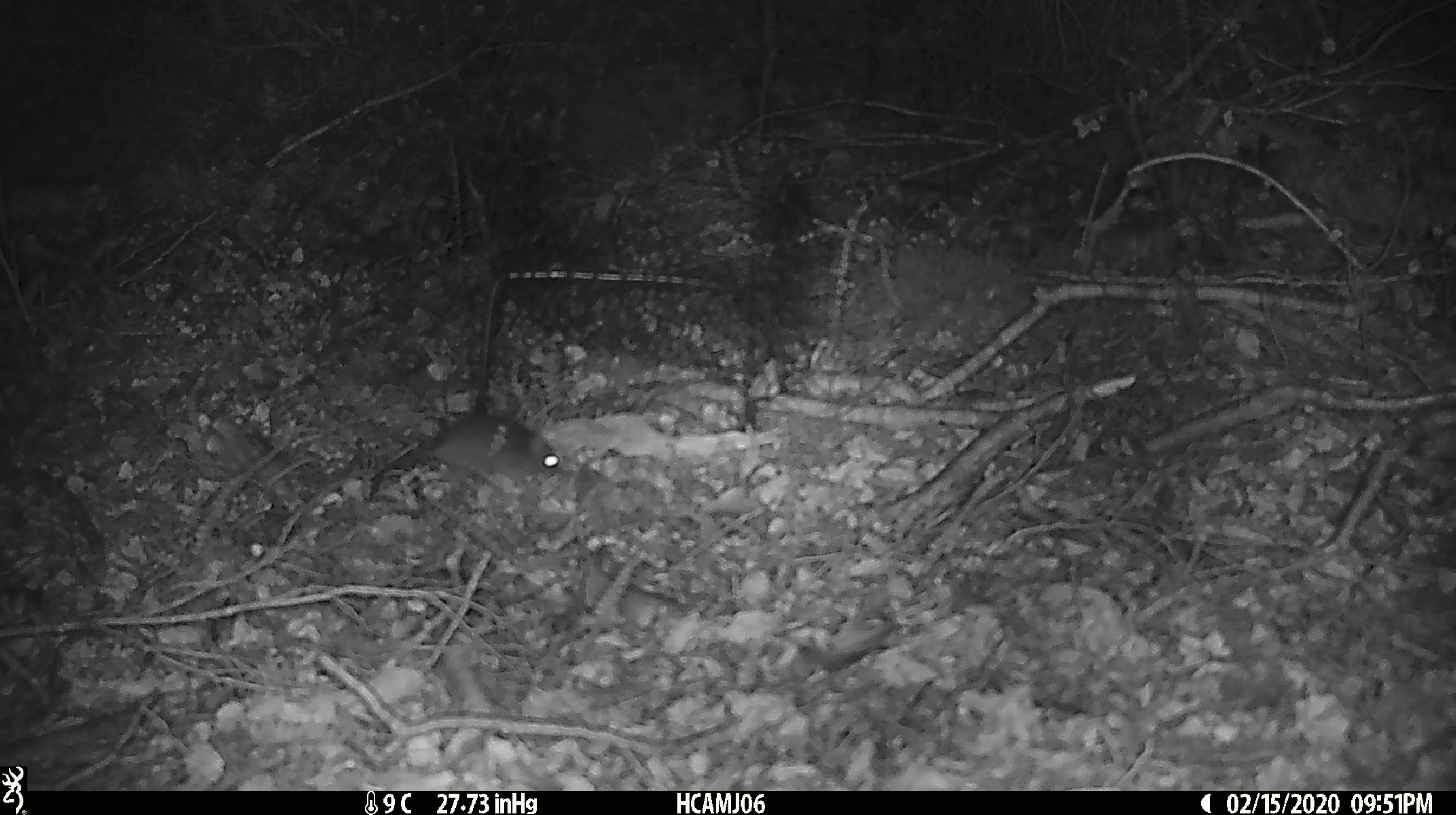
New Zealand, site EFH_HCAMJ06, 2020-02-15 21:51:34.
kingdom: Animalia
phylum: Chordata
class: Mammalia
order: Rodentia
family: Muridae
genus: Mus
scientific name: Mus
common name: mouse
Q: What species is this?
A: Mouse (Mus).